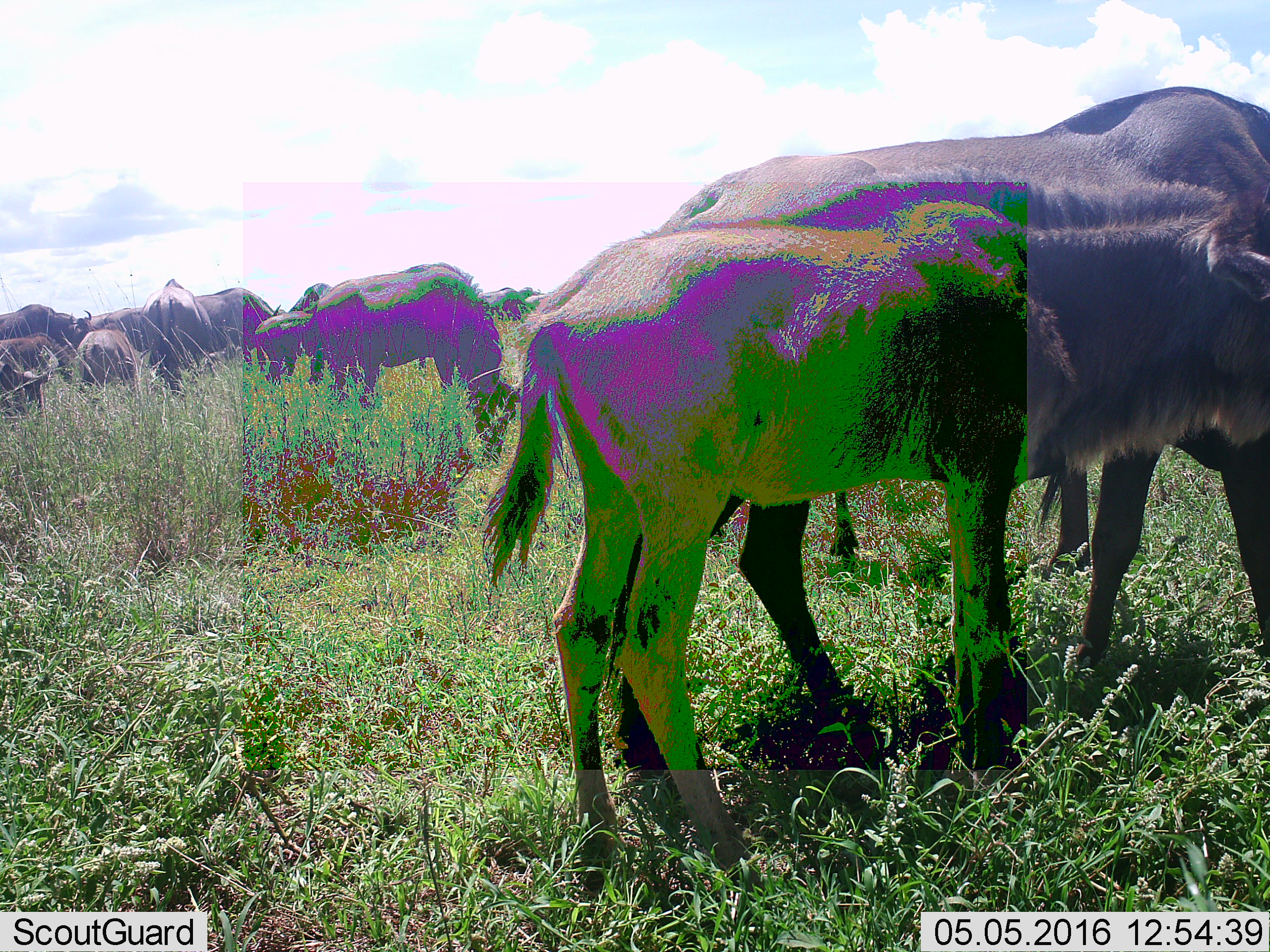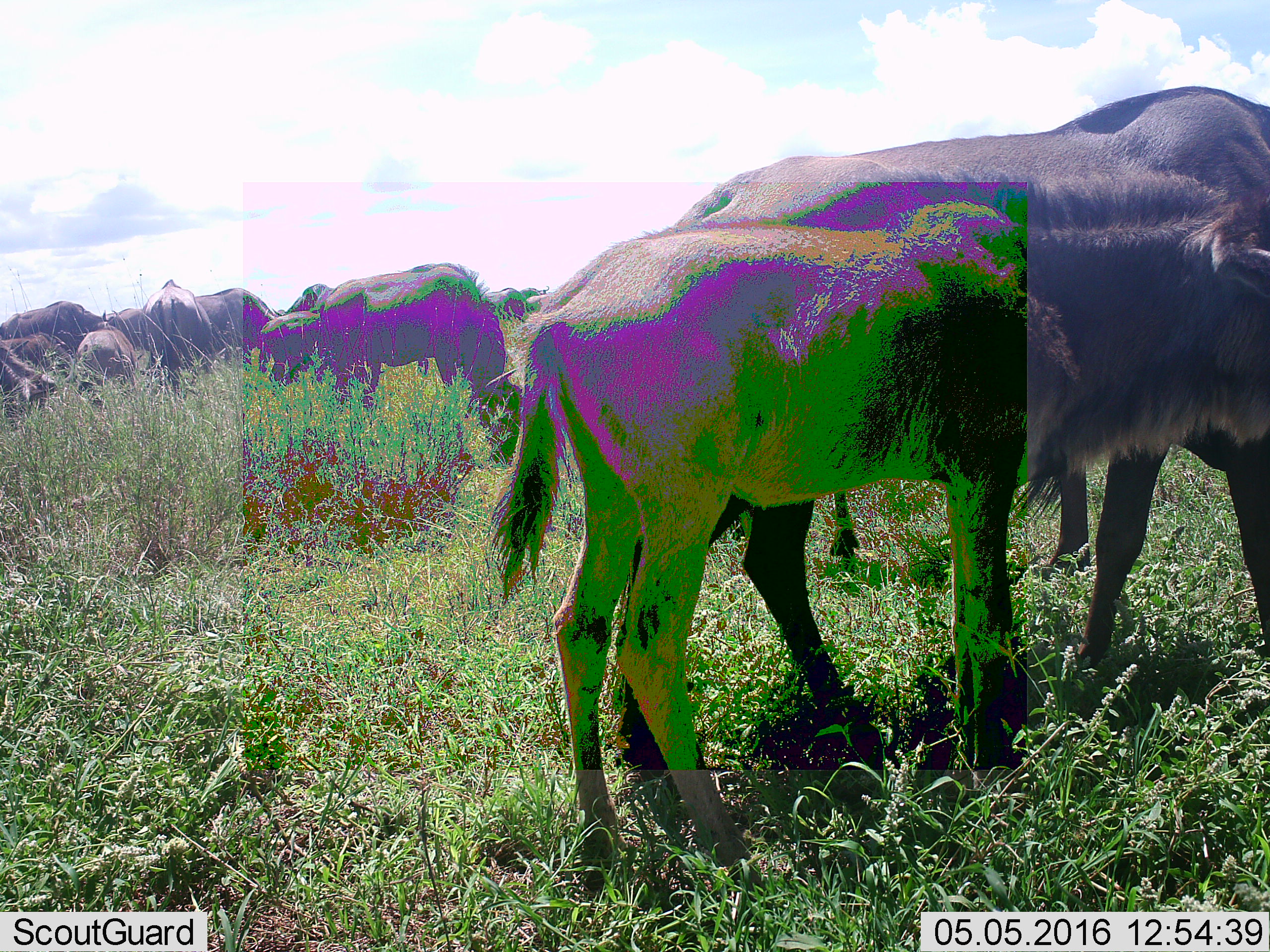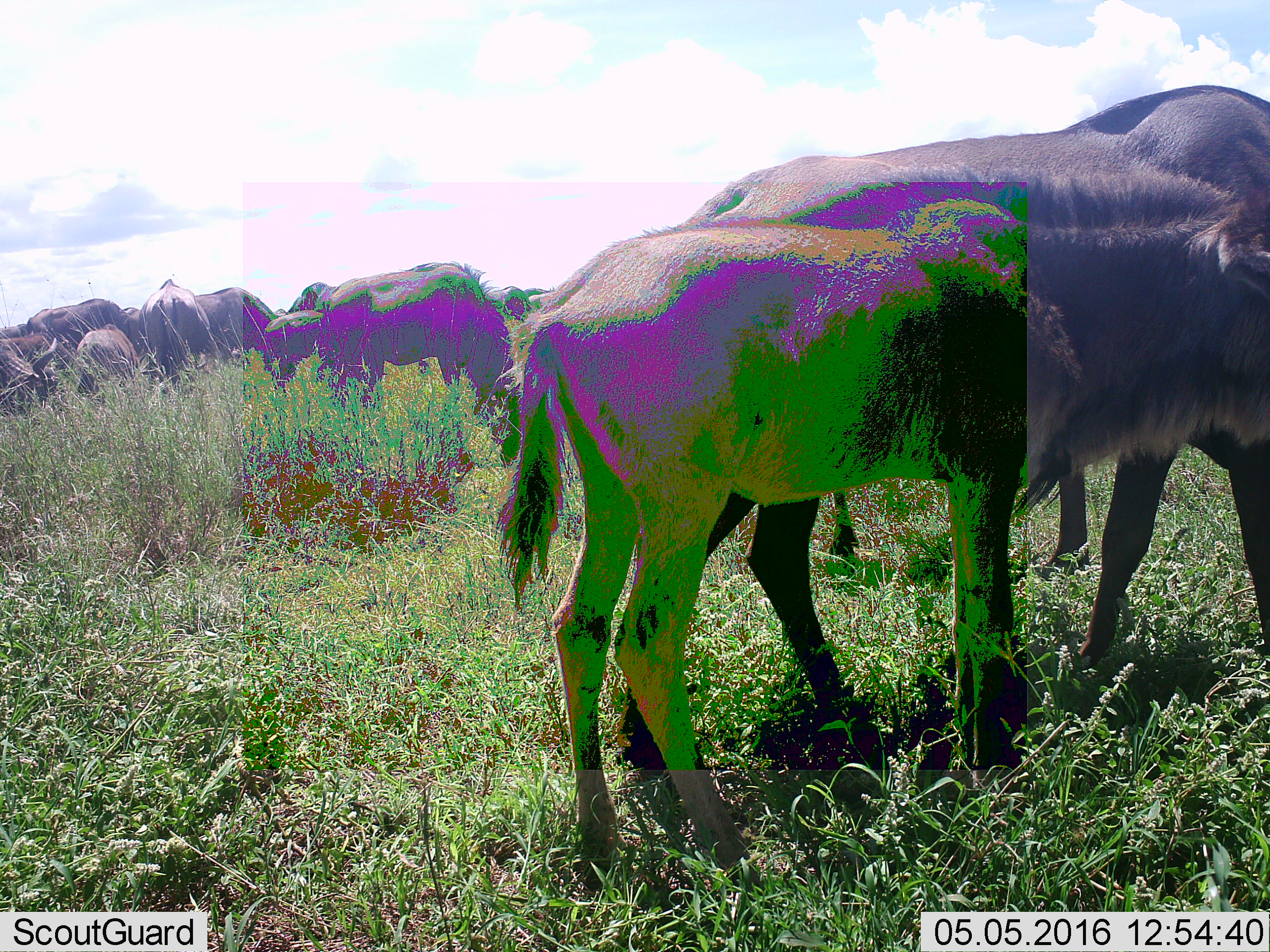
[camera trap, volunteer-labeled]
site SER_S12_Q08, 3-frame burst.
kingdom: Animalia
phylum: Chordata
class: Mammalia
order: Artiodactyla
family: Bovidae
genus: Connochaetes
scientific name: Connochaetes taurinus taurinus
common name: blue wildebeest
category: wildebeestblue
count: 11-50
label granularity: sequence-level